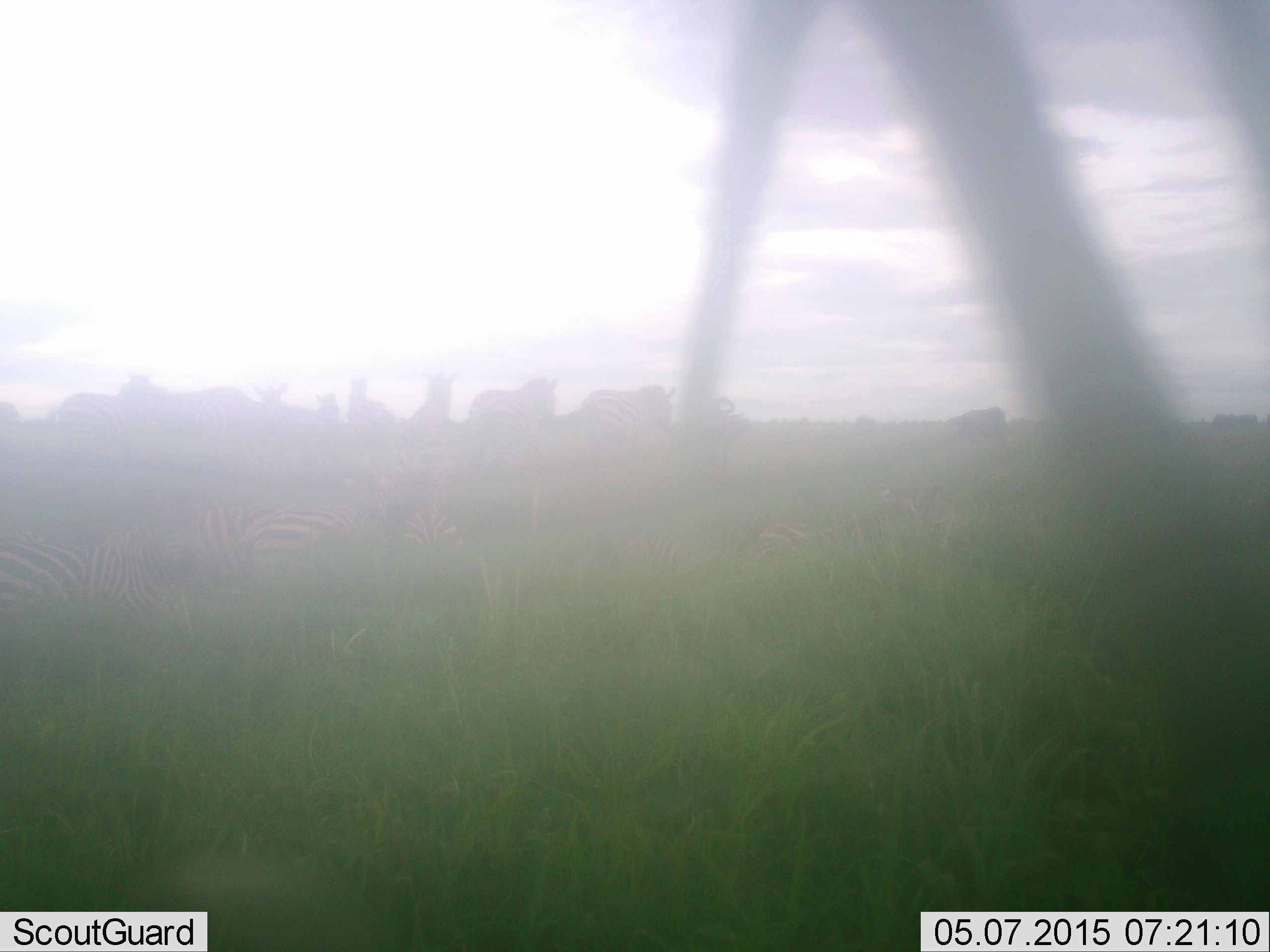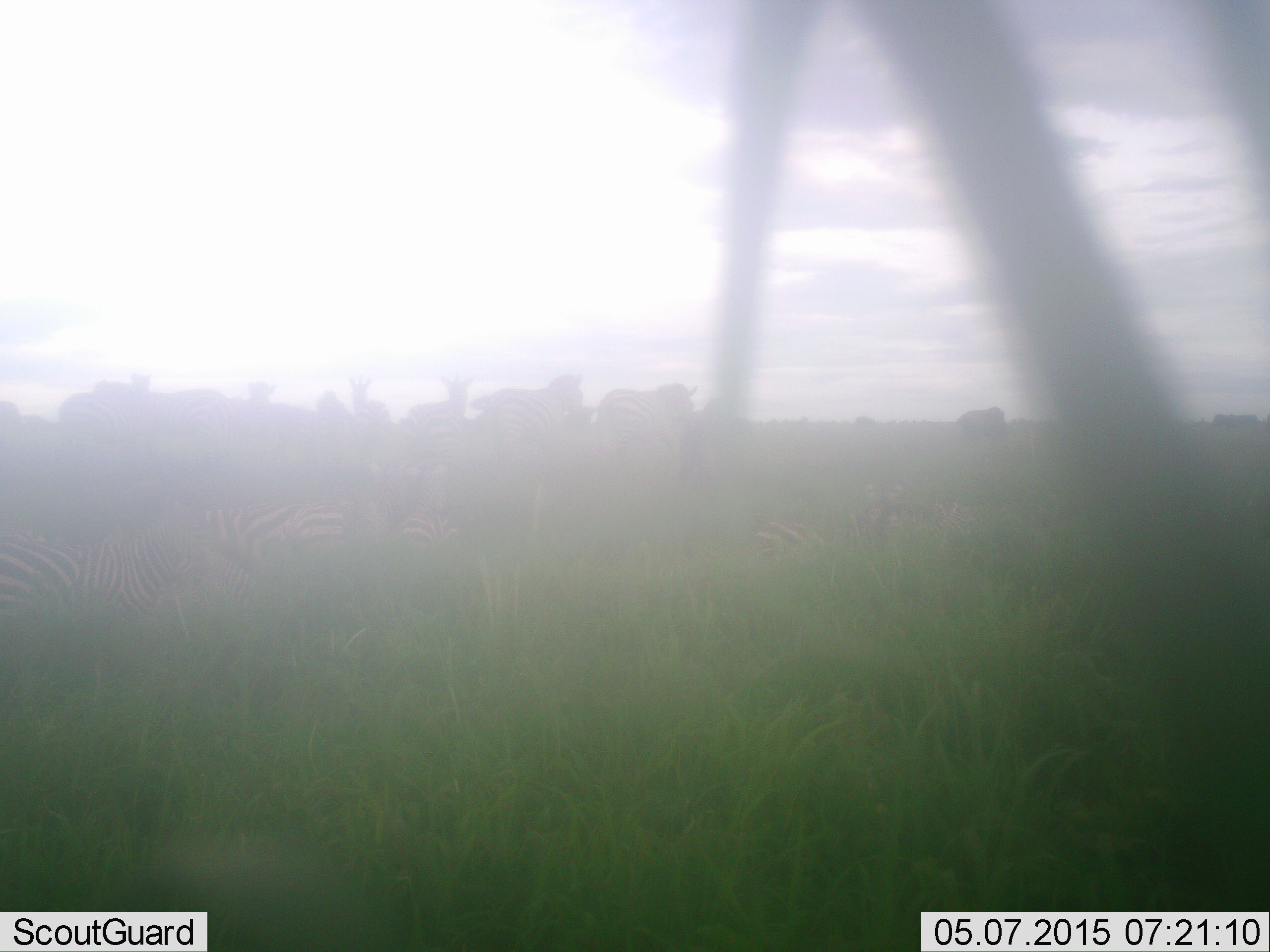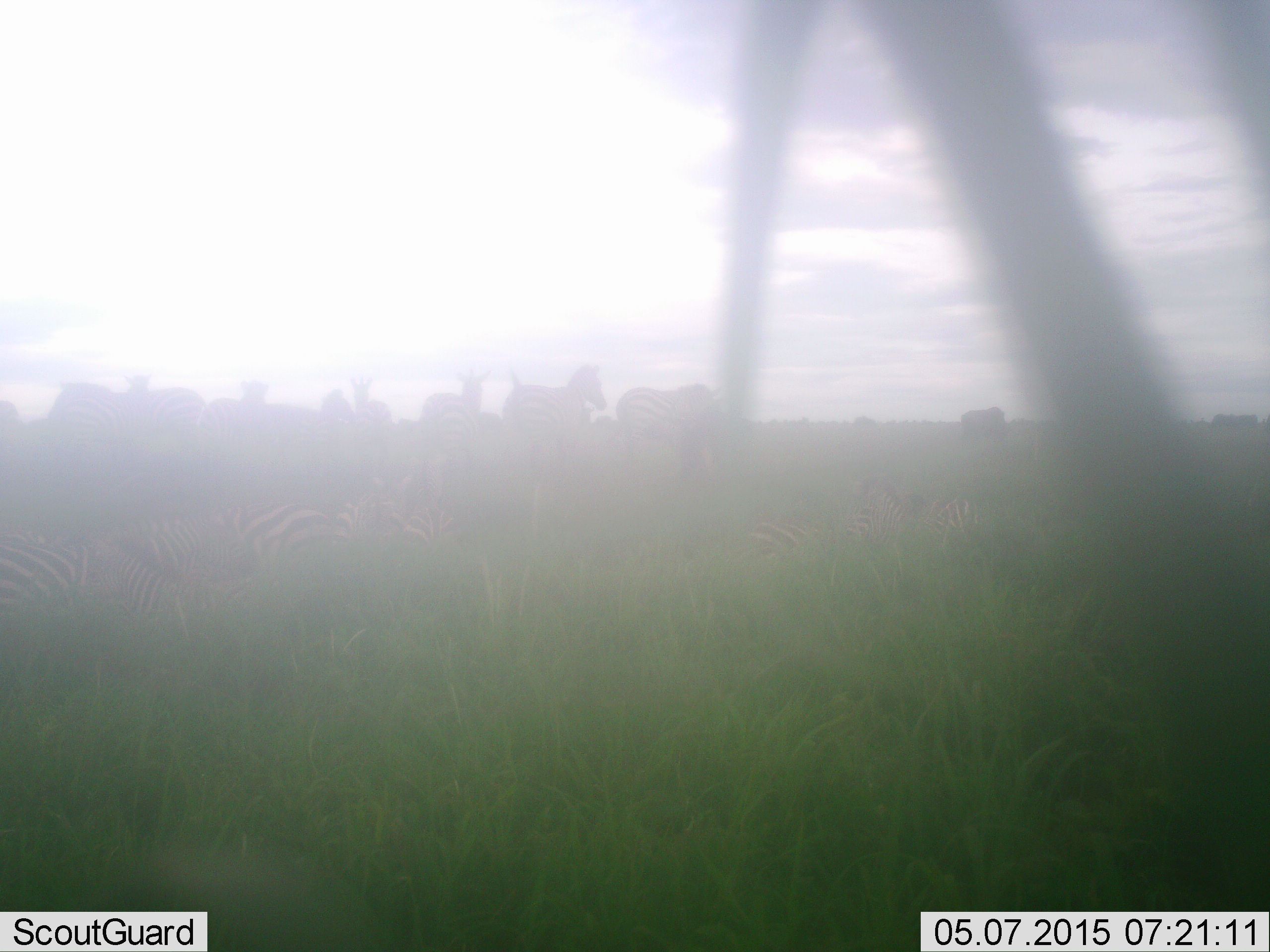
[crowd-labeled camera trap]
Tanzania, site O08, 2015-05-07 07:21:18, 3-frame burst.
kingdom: Animalia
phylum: Chordata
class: Mammalia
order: Perissodactyla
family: Equidae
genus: Equus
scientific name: Equus quagga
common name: plains zebra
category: zebra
Zebra (plains zebra) (Equus quagga), count 11-50. Behavior (volunteer vote fractions): standing 42%, resting 33%, moving 83%, interacting 8%. Young present (vote fraction): 0%. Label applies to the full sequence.